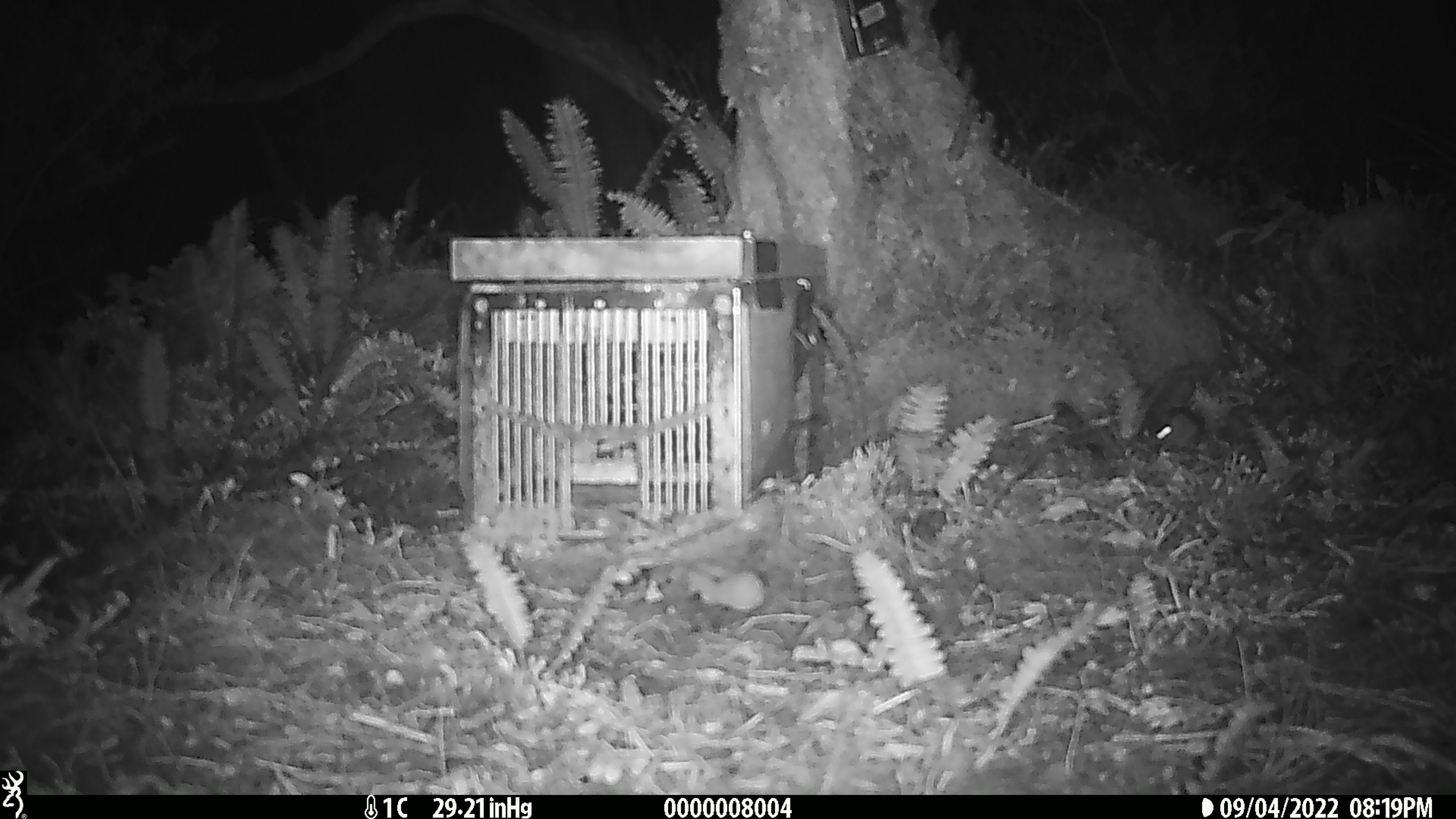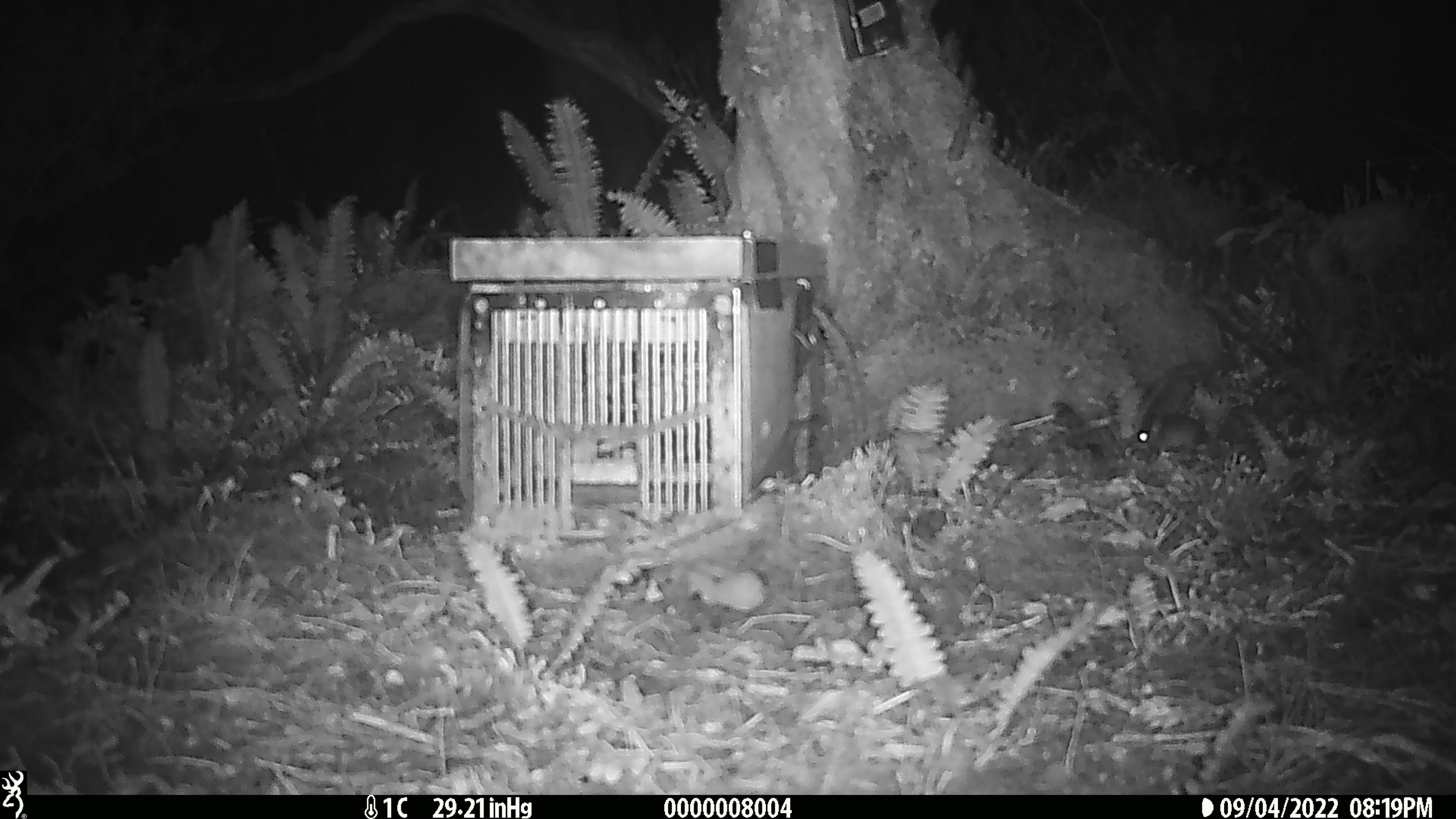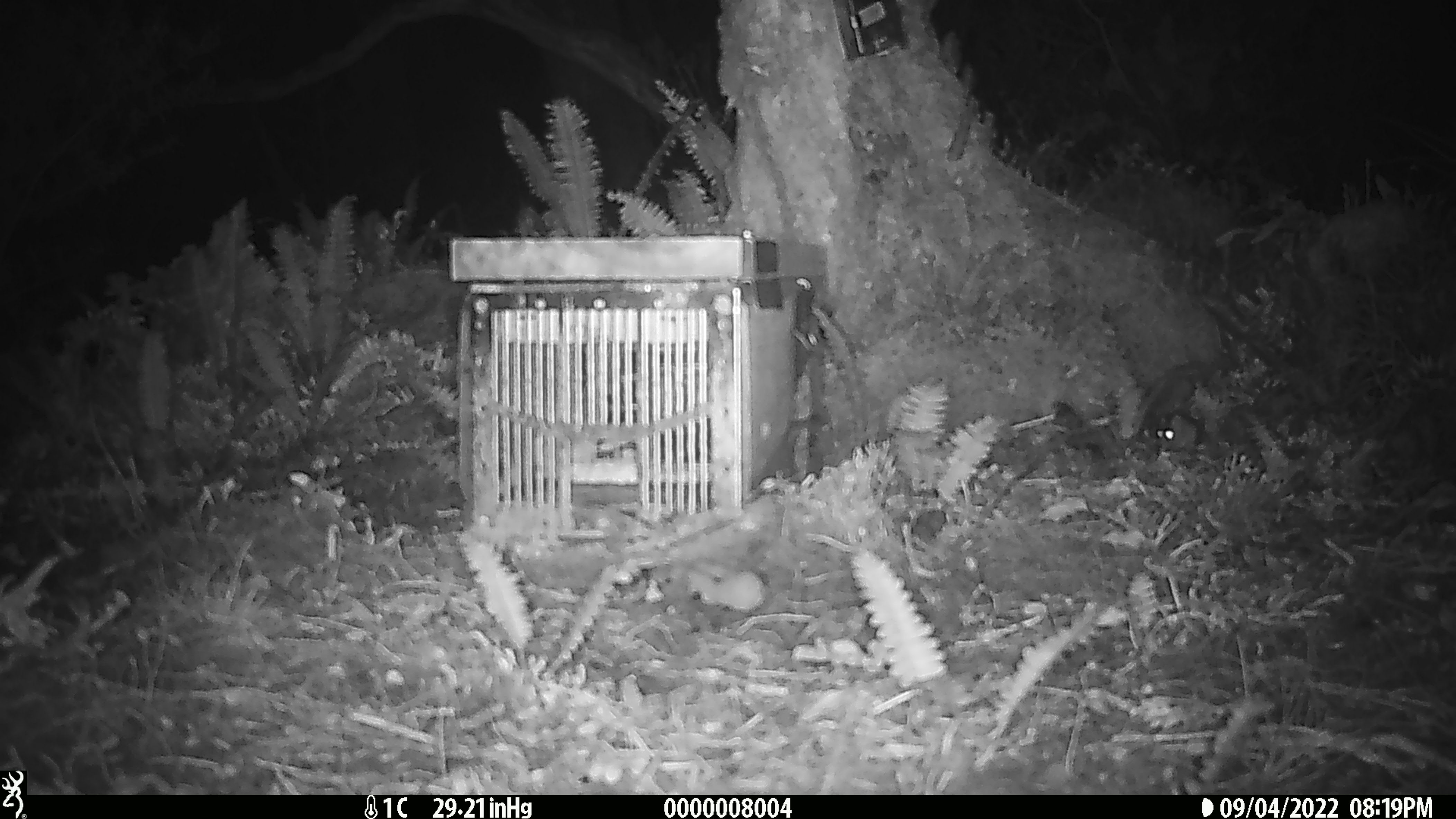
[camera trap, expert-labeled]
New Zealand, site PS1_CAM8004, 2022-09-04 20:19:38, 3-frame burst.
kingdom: Animalia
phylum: Chordata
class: Mammalia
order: Rodentia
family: Muridae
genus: Mus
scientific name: Mus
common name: mouse